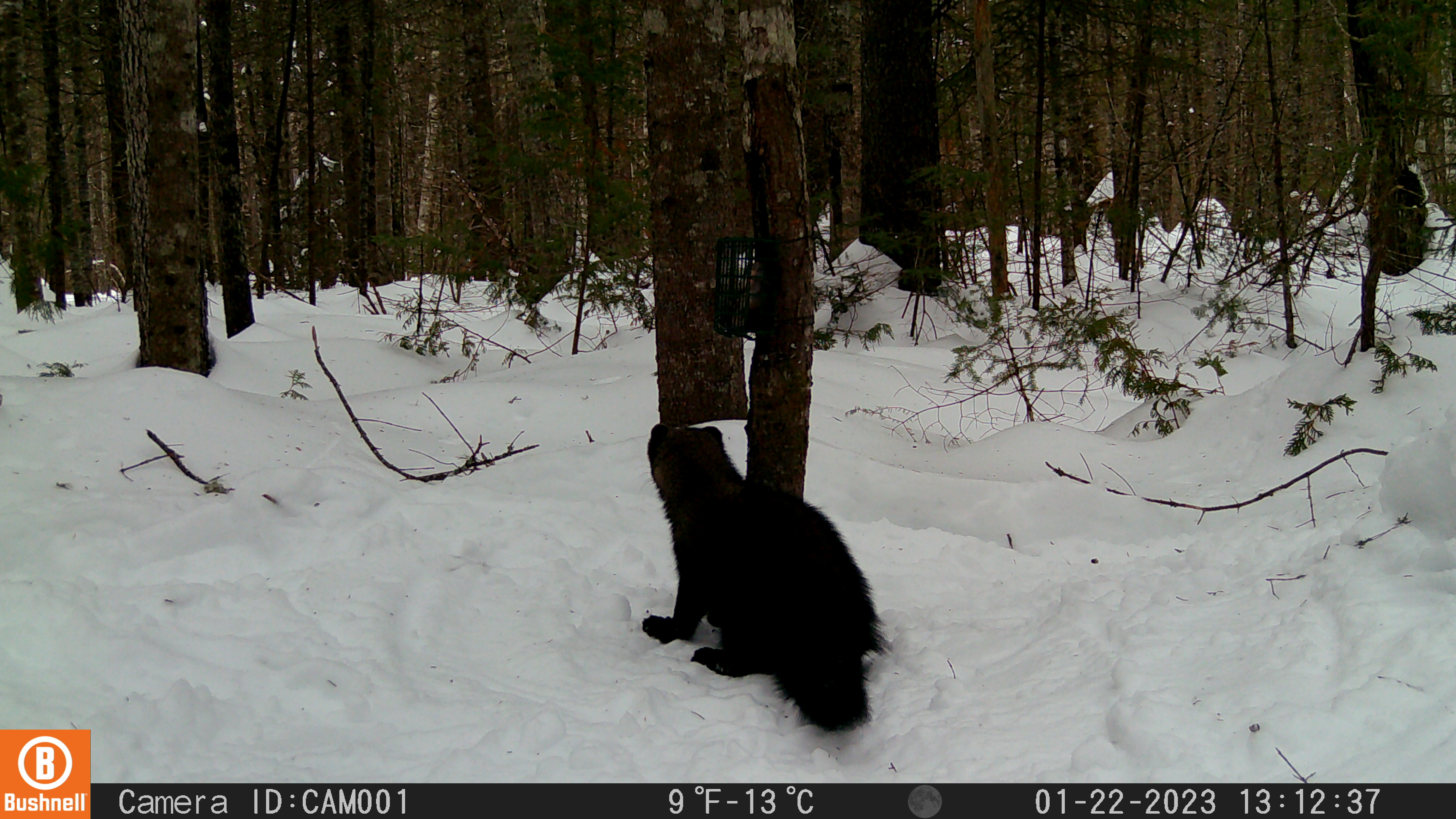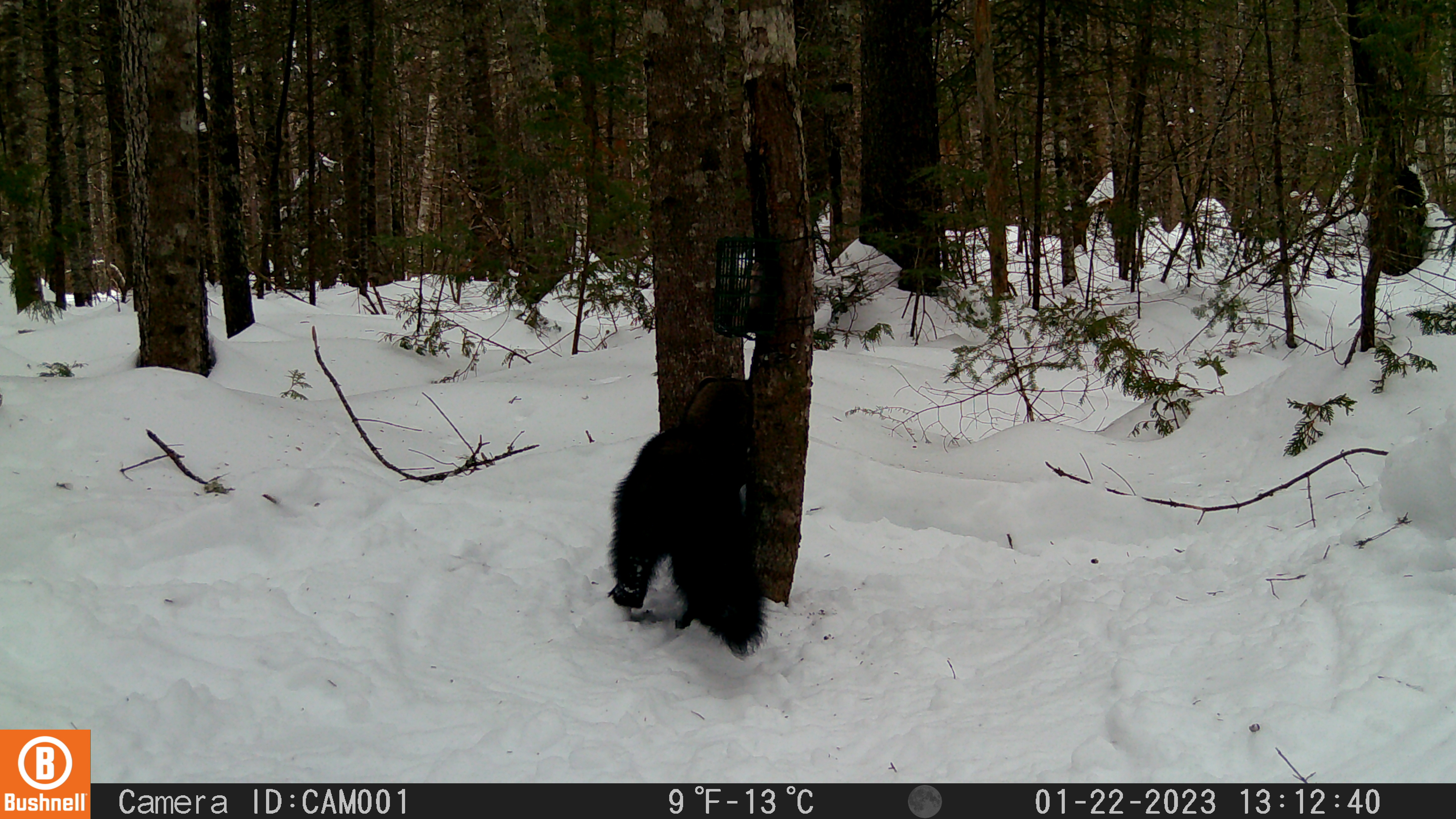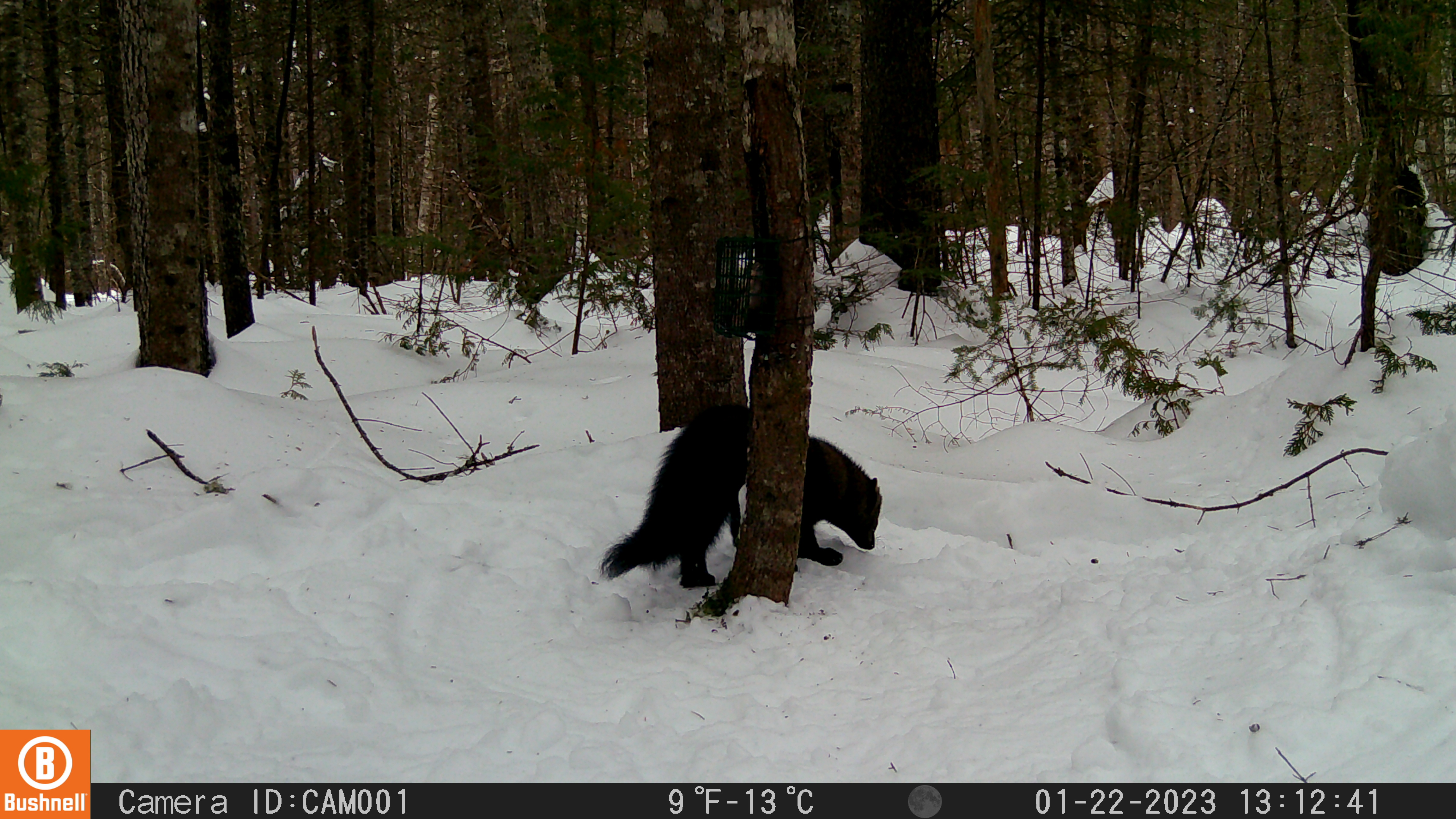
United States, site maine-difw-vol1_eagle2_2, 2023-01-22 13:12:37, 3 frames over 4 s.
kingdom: Animalia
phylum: Chordata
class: Mammalia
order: Carnivora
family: Mustelidae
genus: Pekania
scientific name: Pekania pennanti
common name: fisher